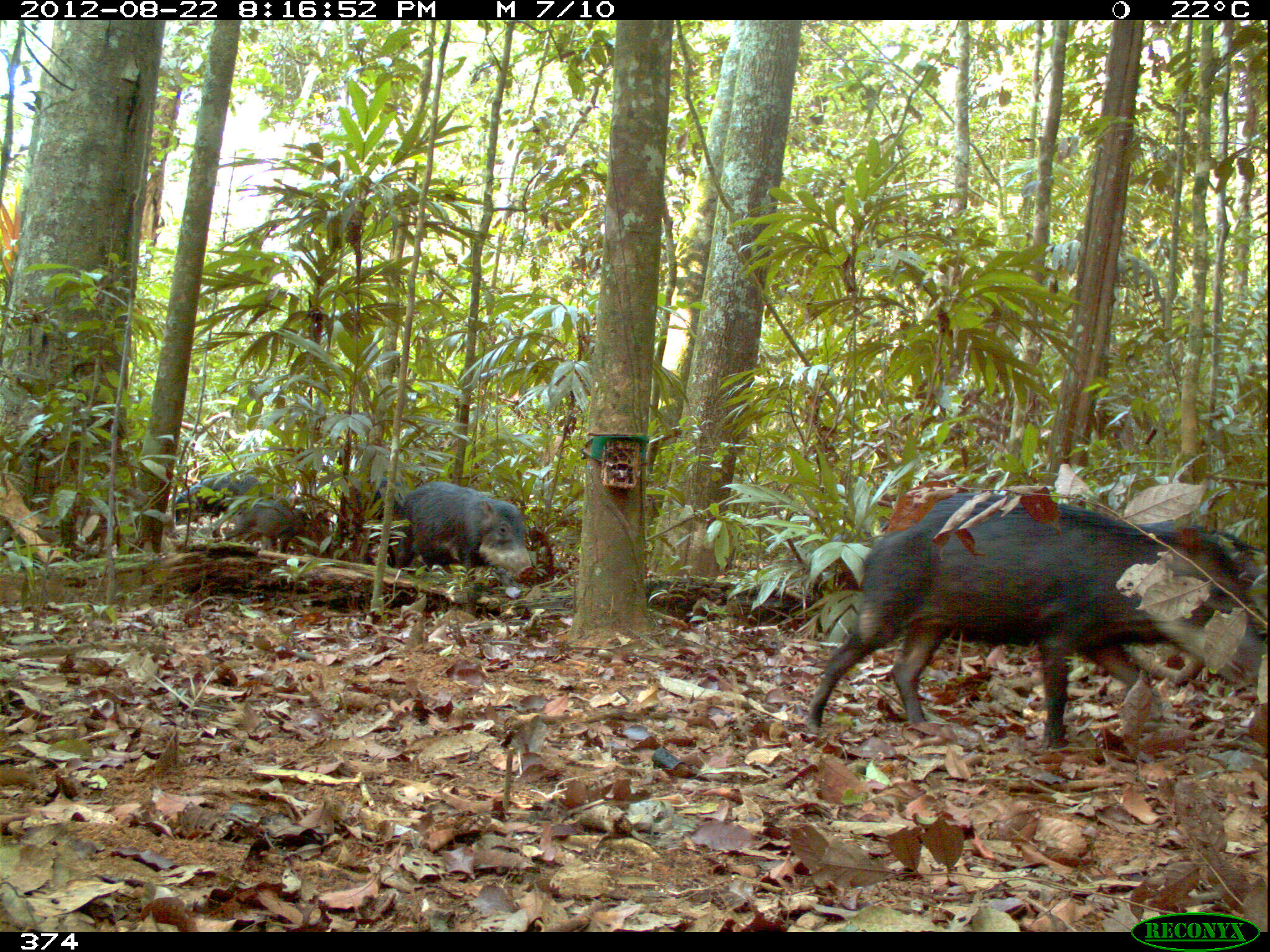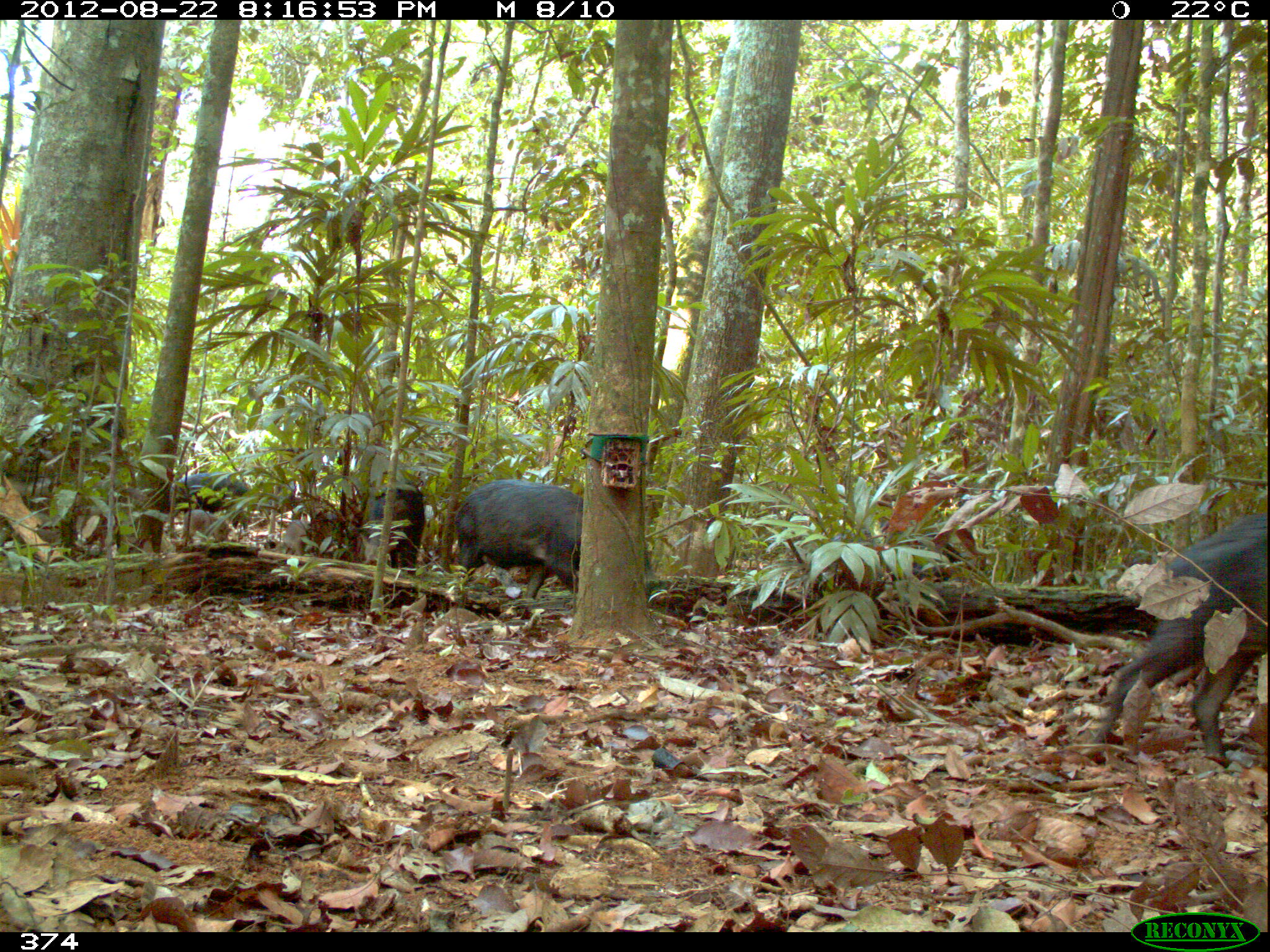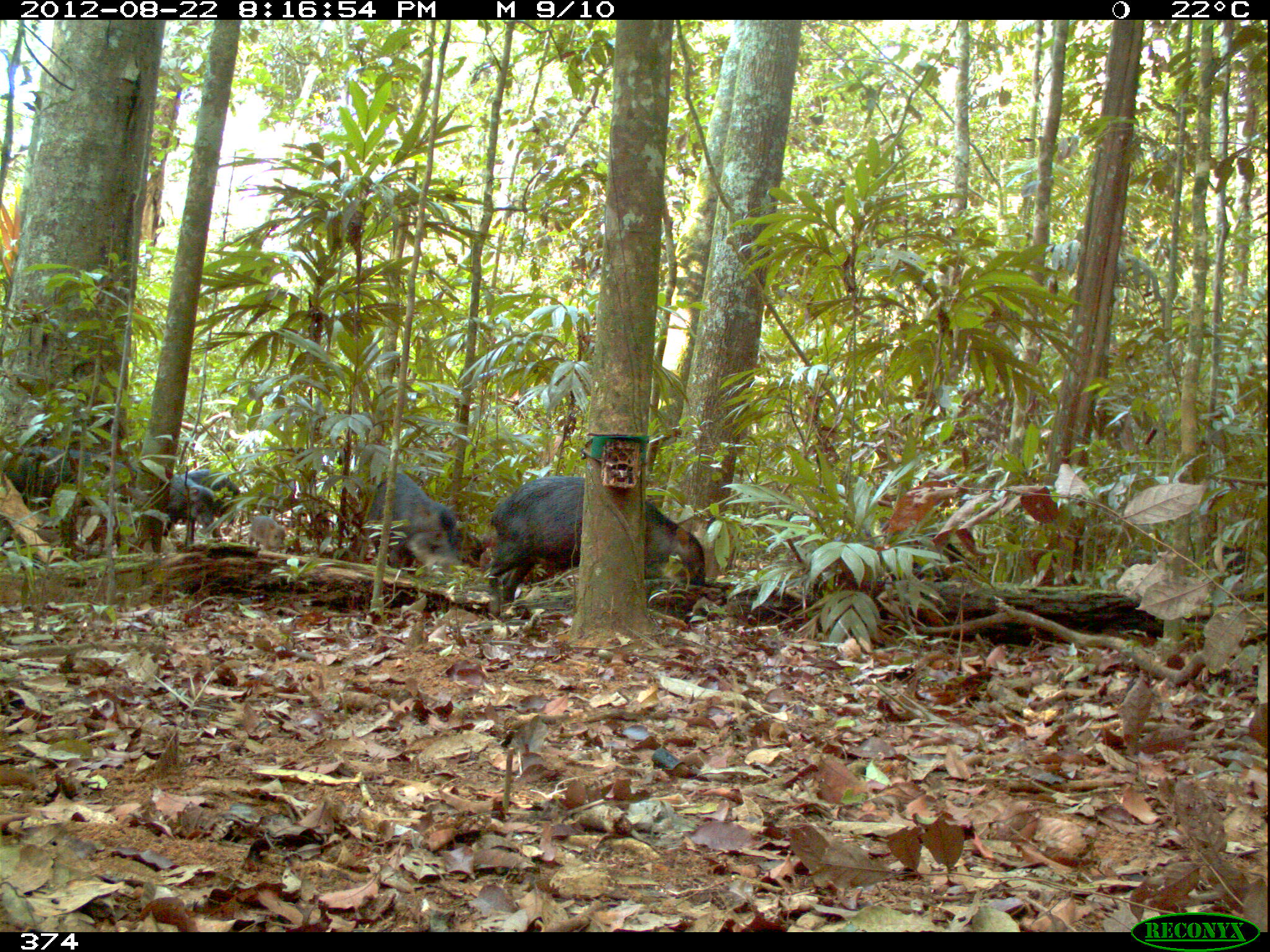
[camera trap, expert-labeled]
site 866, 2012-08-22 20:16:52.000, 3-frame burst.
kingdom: Animalia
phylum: Chordata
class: Mammalia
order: Artiodactyla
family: Tayassuidae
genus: Tayassu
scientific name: Tayassu pecari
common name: white-lipped peccary